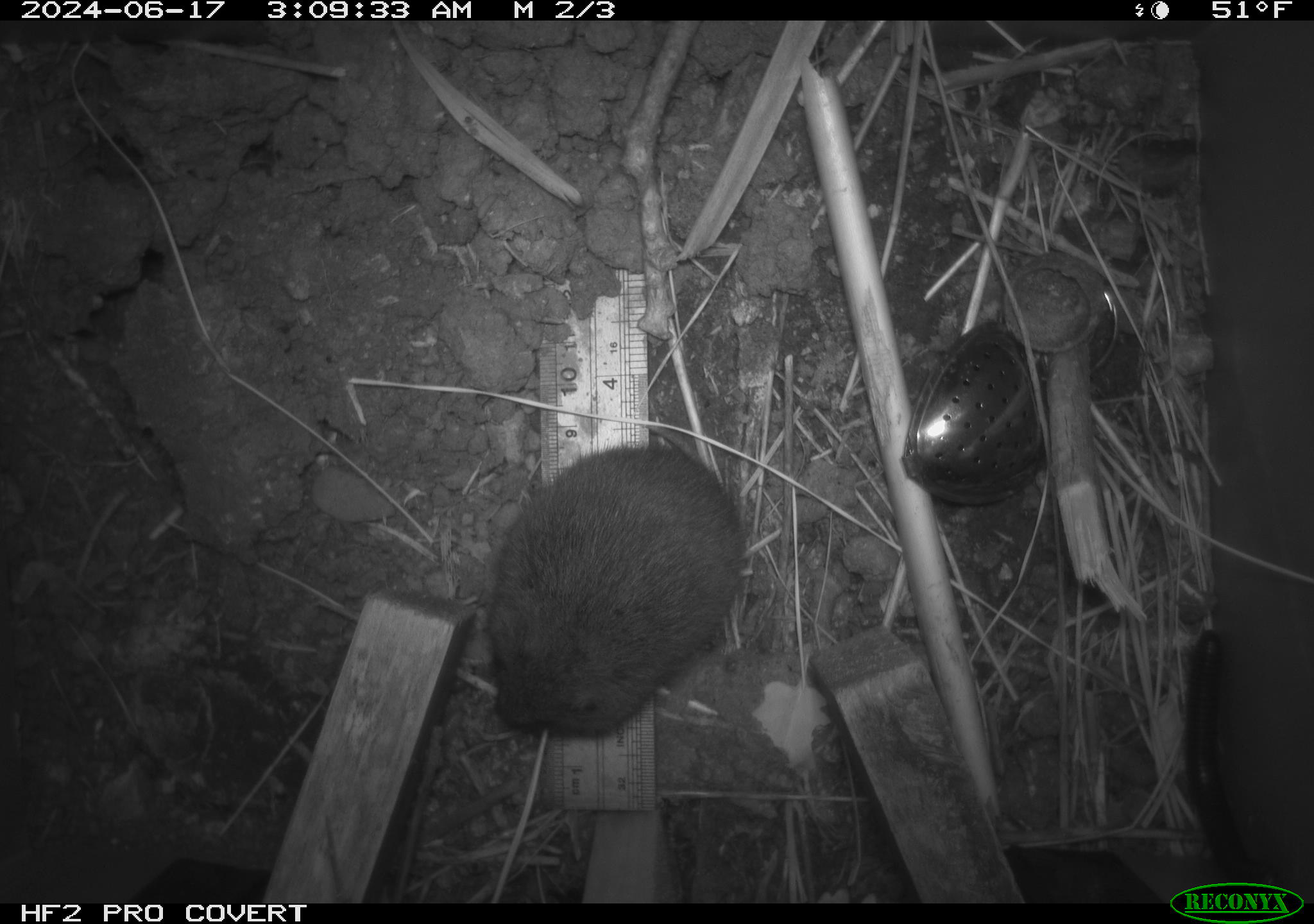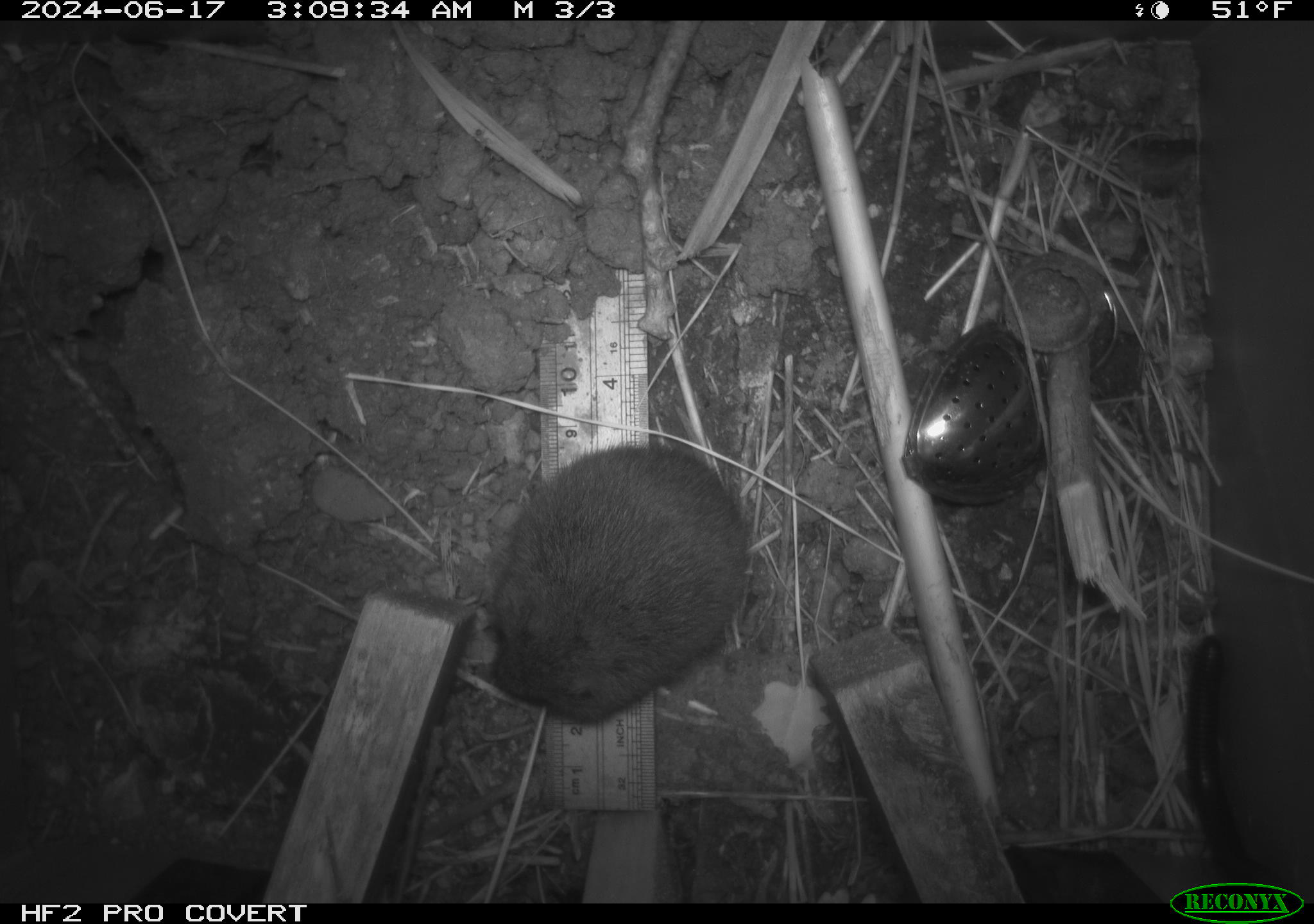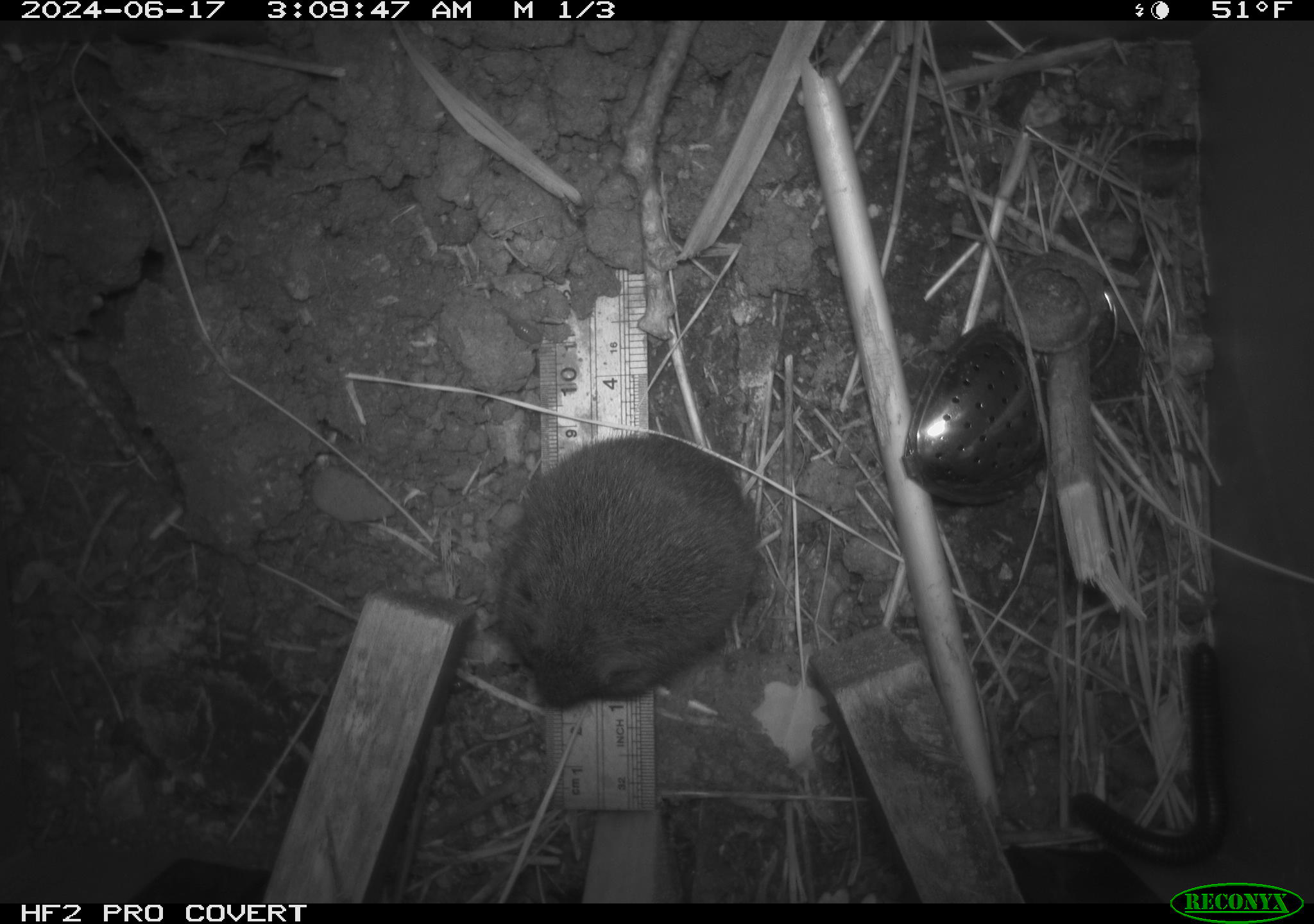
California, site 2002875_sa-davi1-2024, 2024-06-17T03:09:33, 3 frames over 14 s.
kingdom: Animalia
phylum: Chordata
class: Mammalia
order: Rodentia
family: Cricetidae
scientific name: Arvicolinae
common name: voles, lemmings, and muskrats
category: arvicolinae subfamily